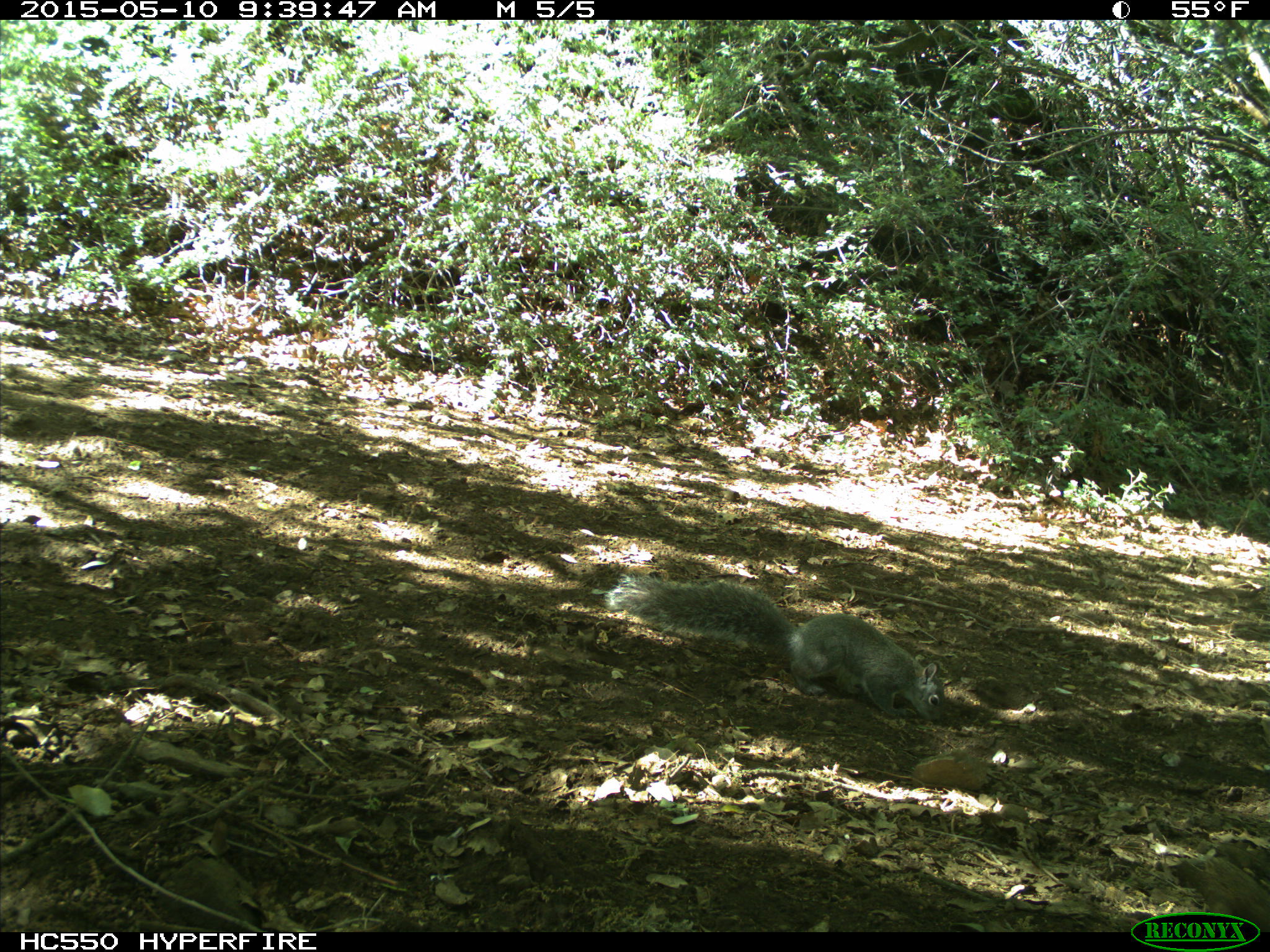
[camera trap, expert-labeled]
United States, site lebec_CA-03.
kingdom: Animalia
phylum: Chordata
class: Mammalia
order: Rodentia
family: Sciuridae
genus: Sciurus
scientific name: Sciurus carolinensis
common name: eastern gray squirrel